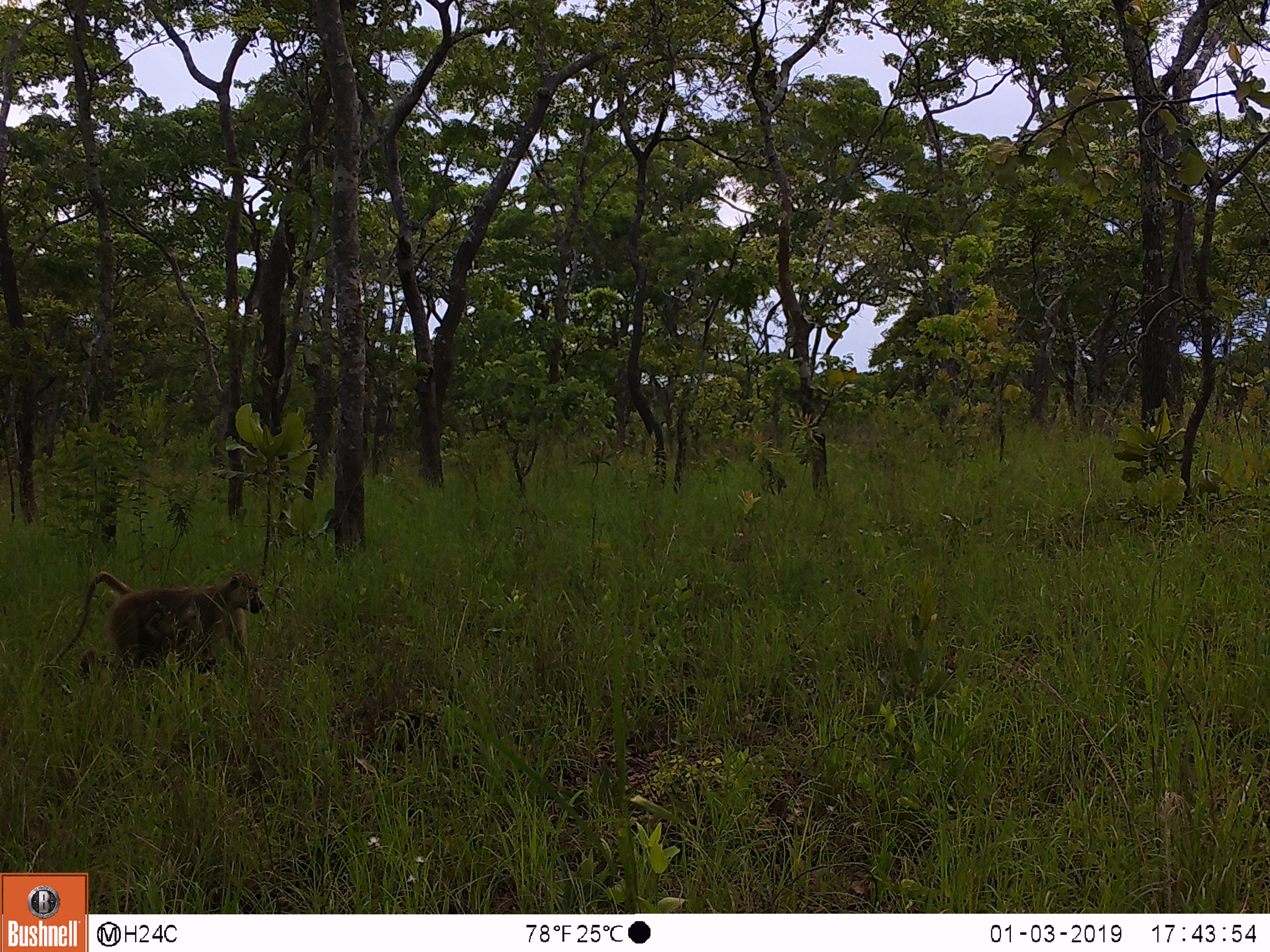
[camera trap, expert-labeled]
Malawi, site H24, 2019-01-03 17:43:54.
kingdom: Animalia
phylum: Chordata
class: Mammalia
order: Primates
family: Cercopithecidae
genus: Papio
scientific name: Papio cynocephalus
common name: yellow baboon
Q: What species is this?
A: Yellow baboon (Papio cynocephalus).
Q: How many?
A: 1.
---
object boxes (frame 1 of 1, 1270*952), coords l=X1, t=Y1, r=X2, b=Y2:
yellow baboon: l=52, t=570, r=268, b=688